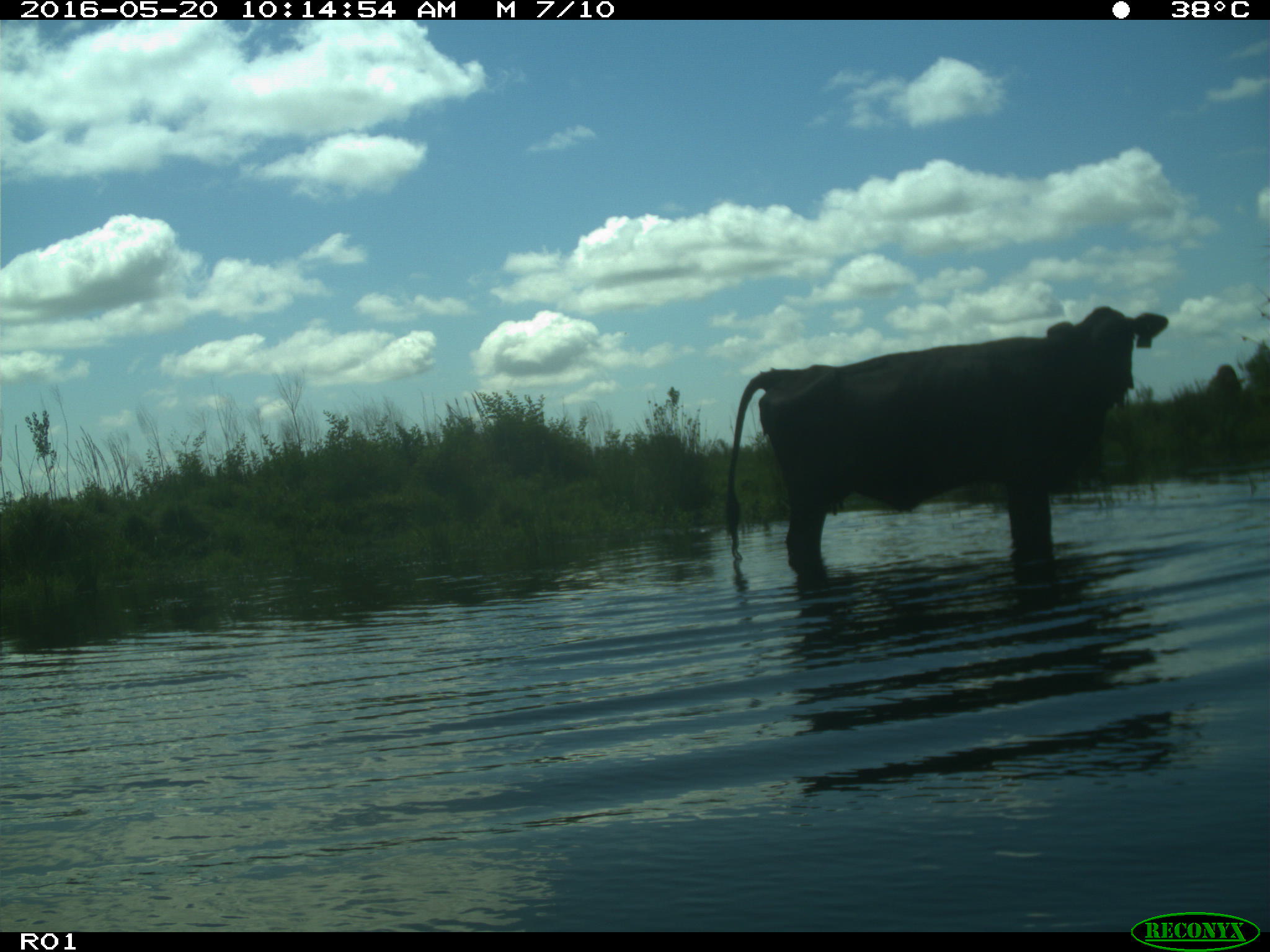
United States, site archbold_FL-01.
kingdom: Animalia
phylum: Chordata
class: Mammalia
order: Artiodactyla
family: Bovidae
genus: Bos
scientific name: Bos taurus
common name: domestic cow